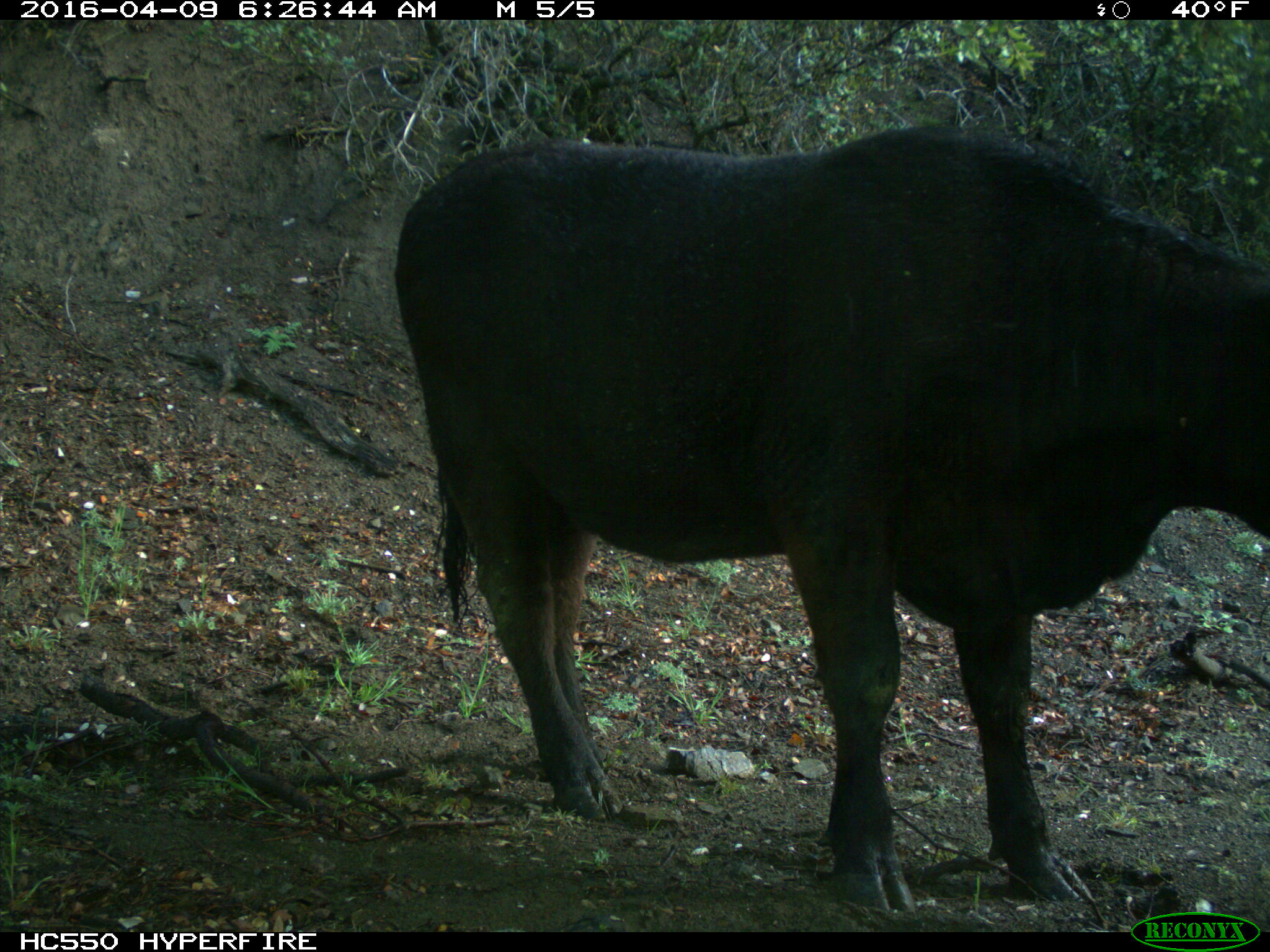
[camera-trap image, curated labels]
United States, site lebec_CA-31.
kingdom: Animalia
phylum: Chordata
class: Mammalia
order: Artiodactyla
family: Bovidae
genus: Bos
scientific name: Bos taurus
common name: domestic cow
Bos taurus (domestic cow).